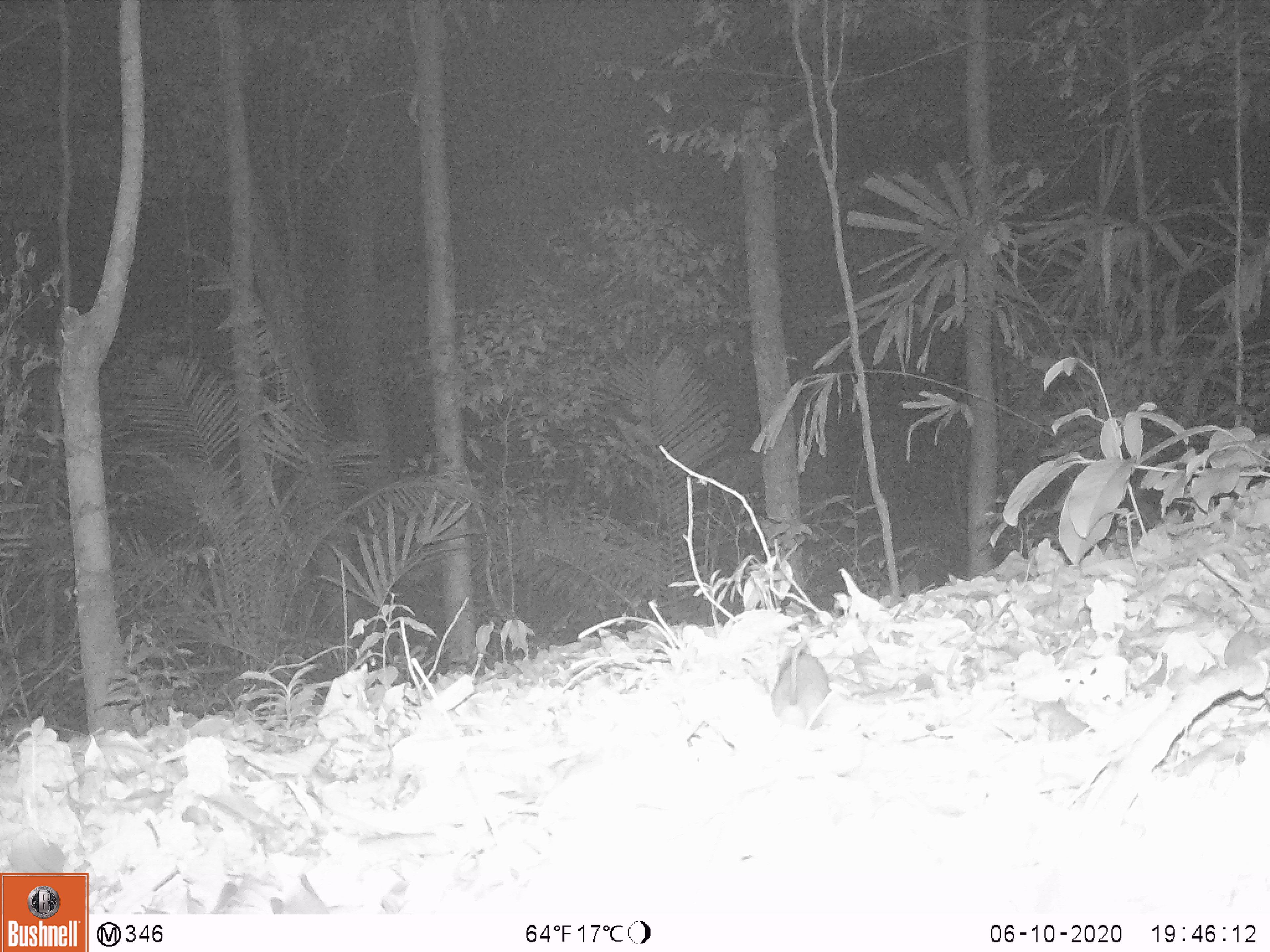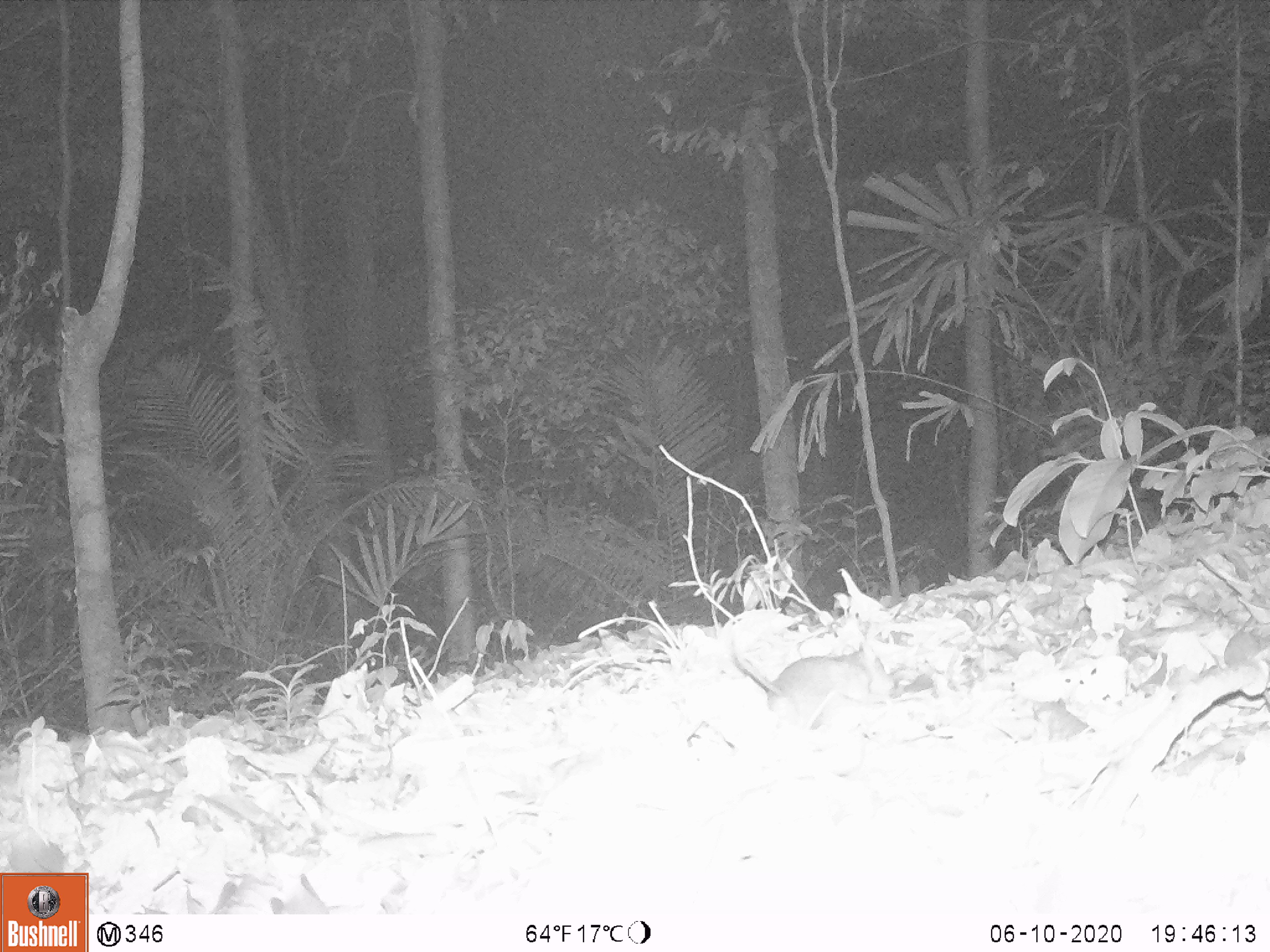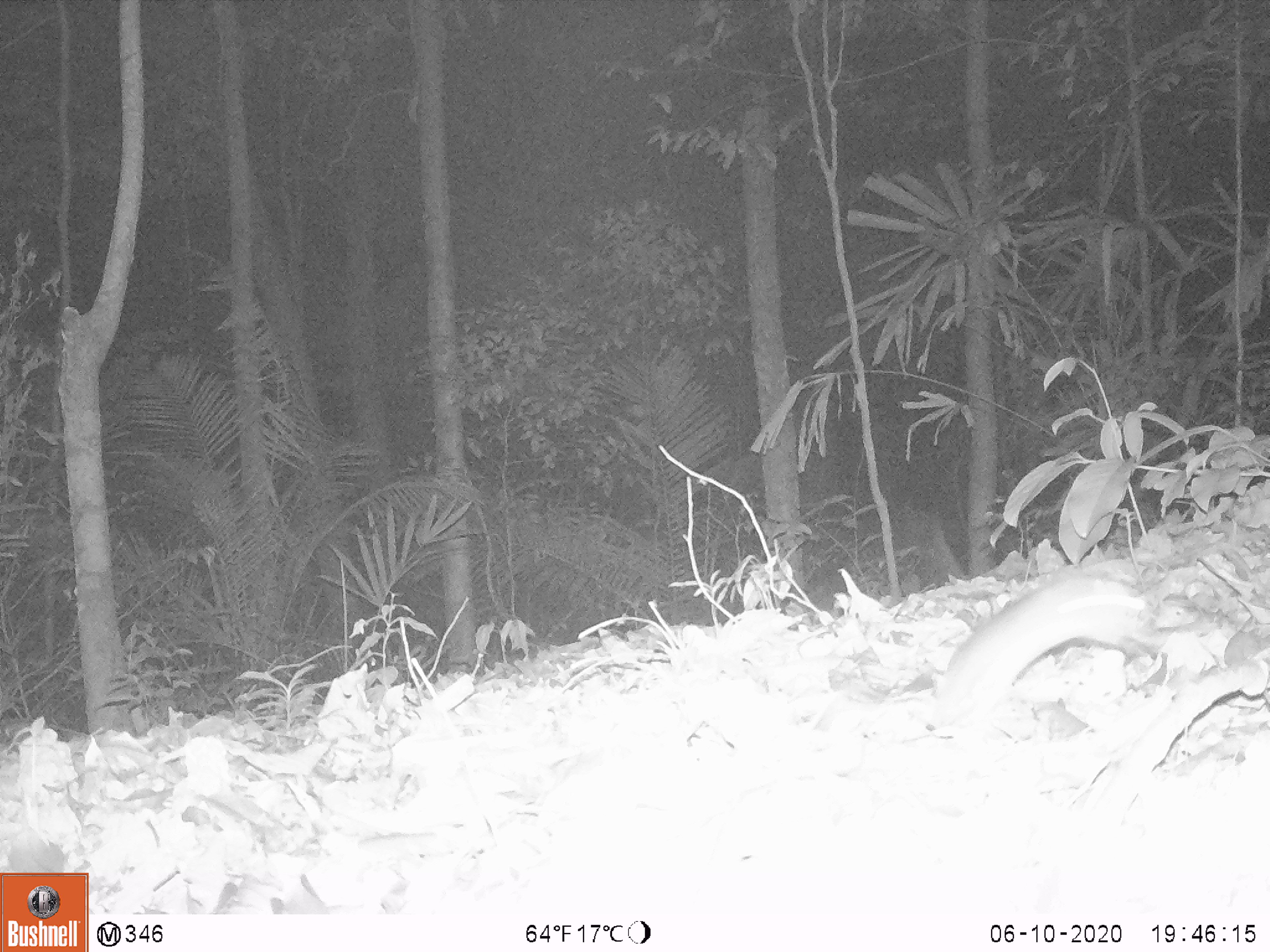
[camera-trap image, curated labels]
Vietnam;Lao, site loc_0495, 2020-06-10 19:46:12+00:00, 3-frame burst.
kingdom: Animalia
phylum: Chordata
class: Mammalia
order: Rodentia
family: Muridae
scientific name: Muridae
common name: old-world mice and rats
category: unidentified murid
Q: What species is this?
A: Unidentified murid (old-world mice and rats) (Muridae).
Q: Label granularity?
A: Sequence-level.